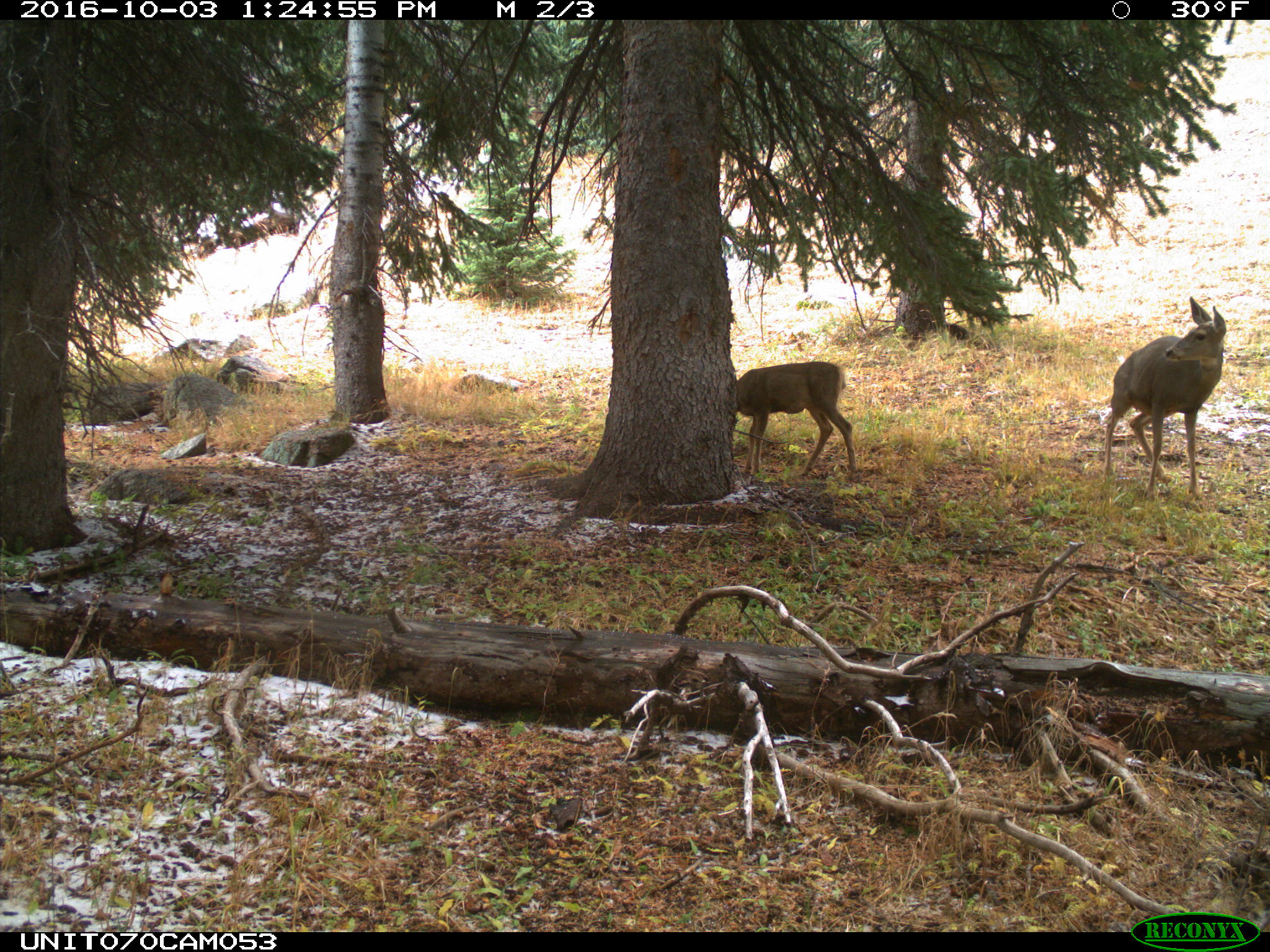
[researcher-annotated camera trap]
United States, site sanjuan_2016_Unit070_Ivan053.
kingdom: Animalia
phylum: Chordata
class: Mammalia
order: Artiodactyla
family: Cervidae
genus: Odocoileus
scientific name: Odocoileus hemionus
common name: mule deer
Odocoileus hemionus (mule deer).